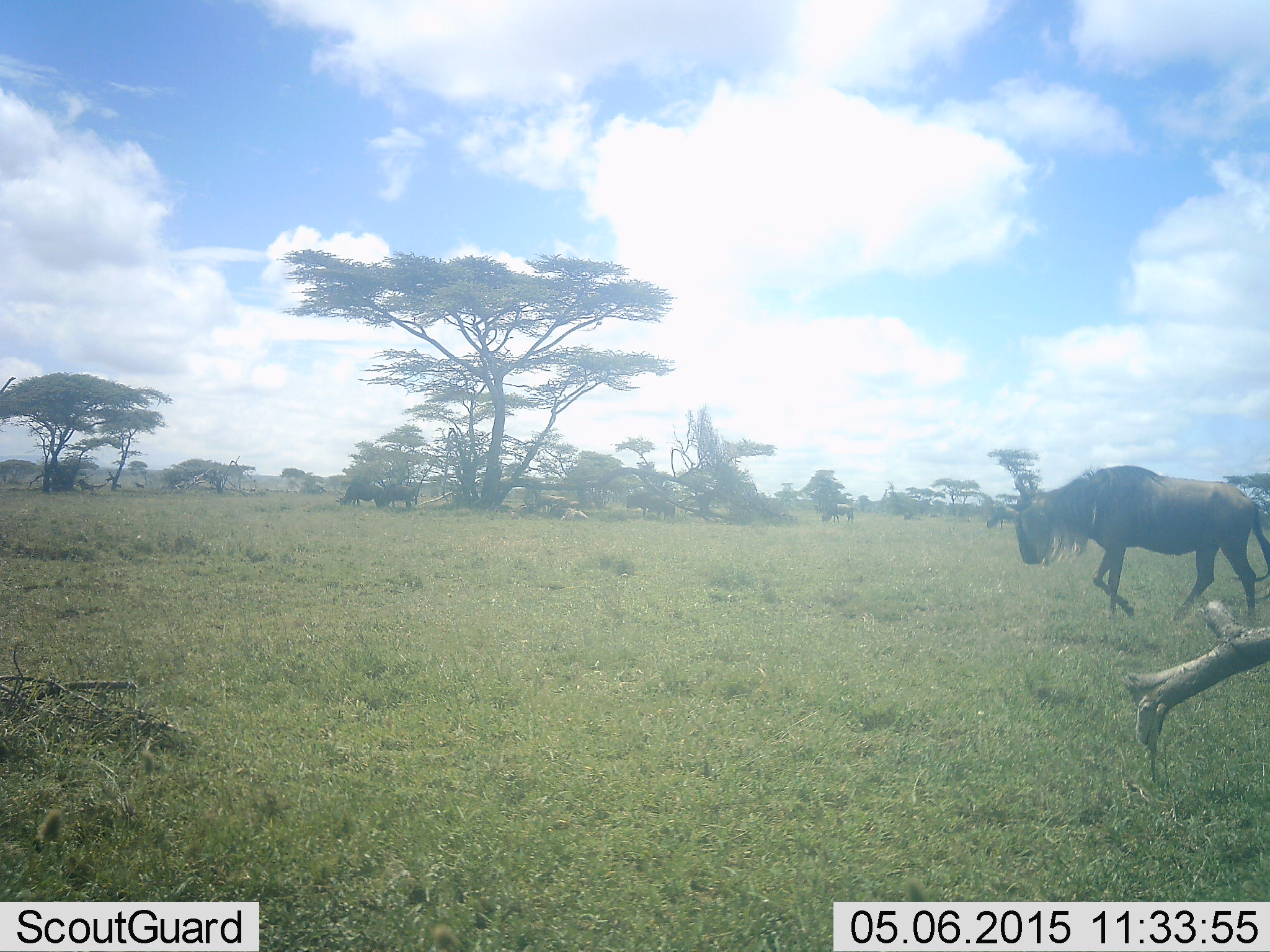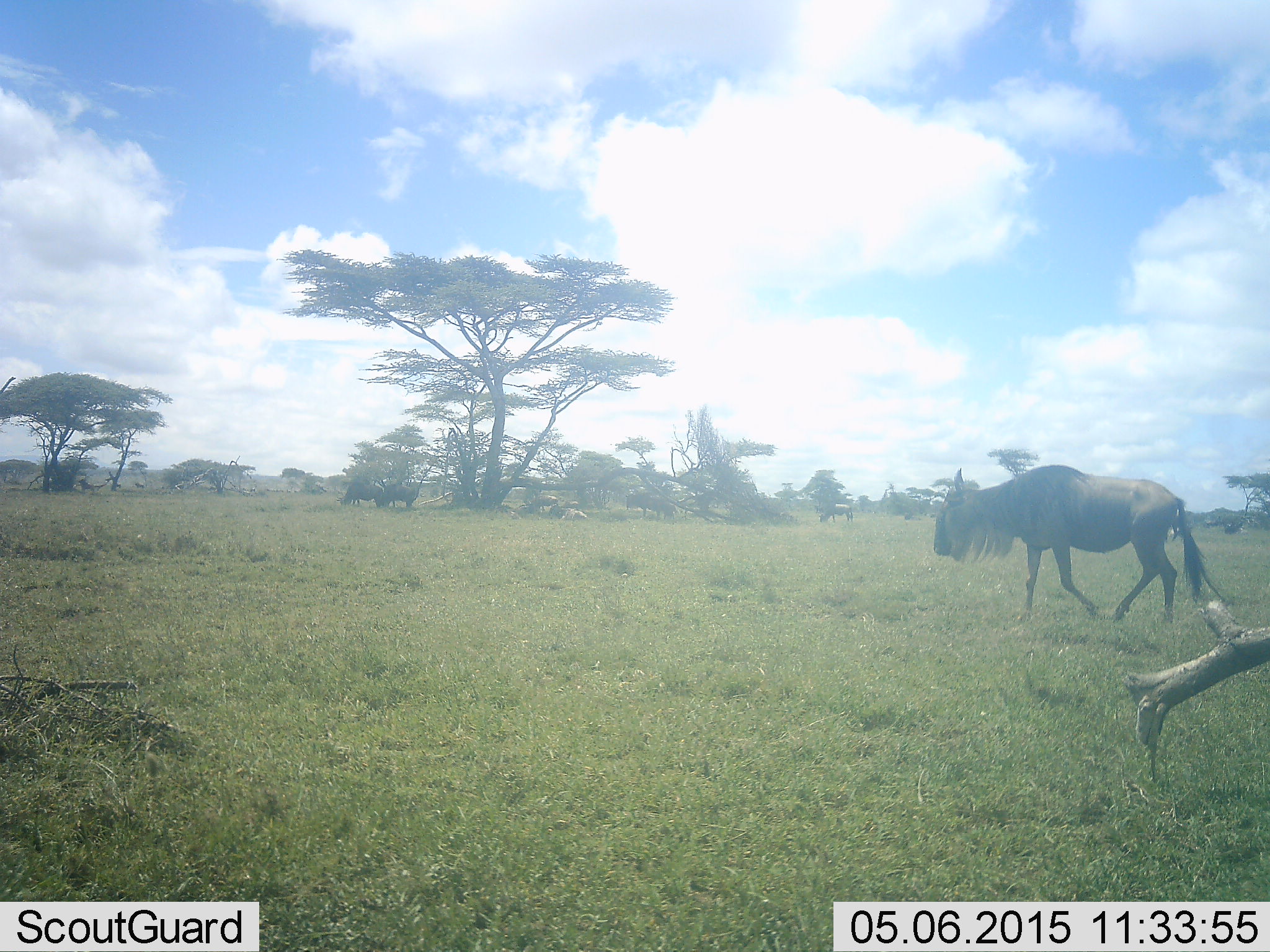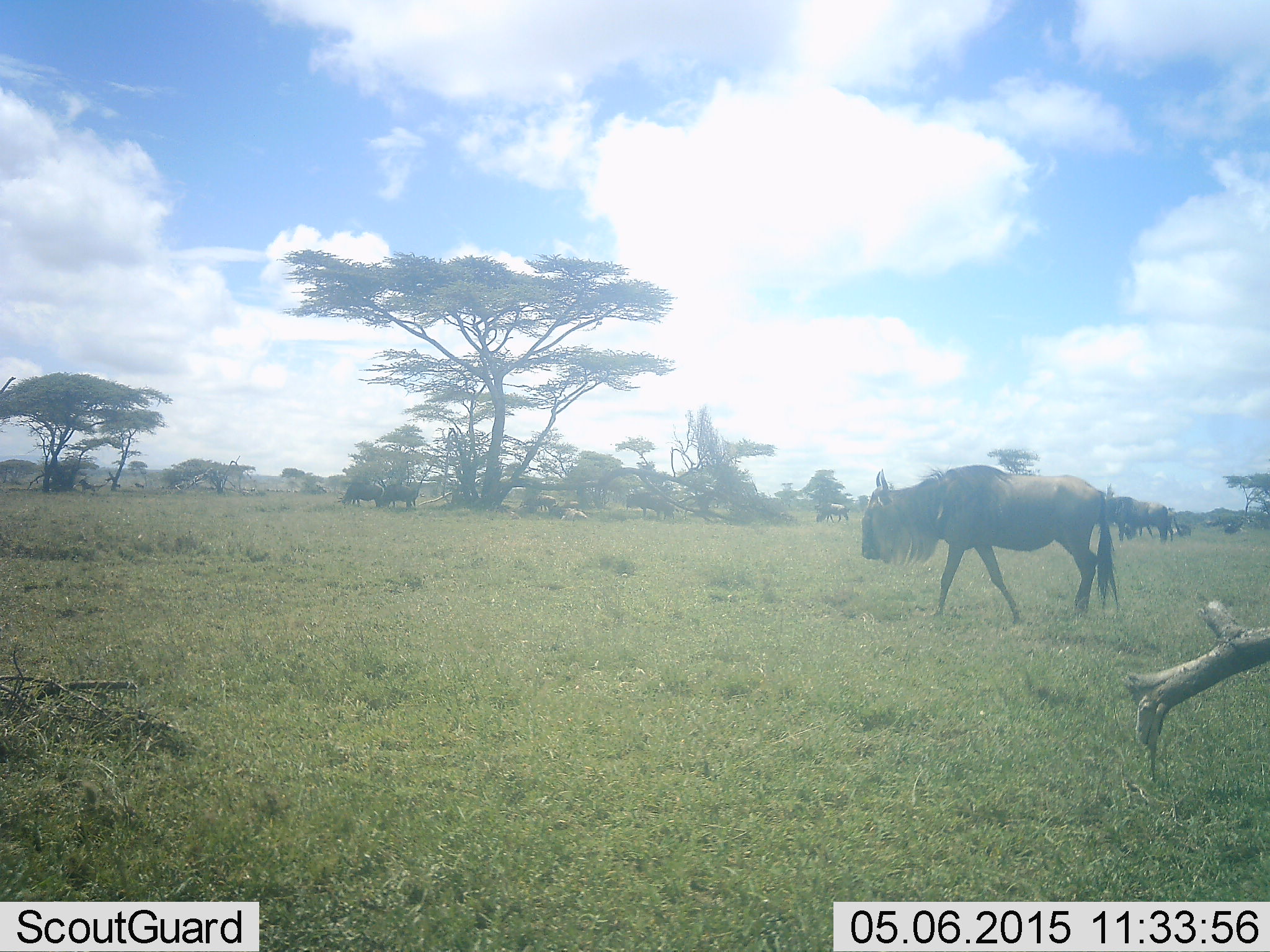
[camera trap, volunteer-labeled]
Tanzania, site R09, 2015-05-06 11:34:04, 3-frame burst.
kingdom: Animalia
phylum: Chordata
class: Mammalia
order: Artiodactyla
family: Bovidae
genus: Connochaetes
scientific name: Connochaetes taurinus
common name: blue wildebeest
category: wildebeest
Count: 1.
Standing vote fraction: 10%.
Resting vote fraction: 10%.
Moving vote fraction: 90%.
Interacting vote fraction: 0%.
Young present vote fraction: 0%.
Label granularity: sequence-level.